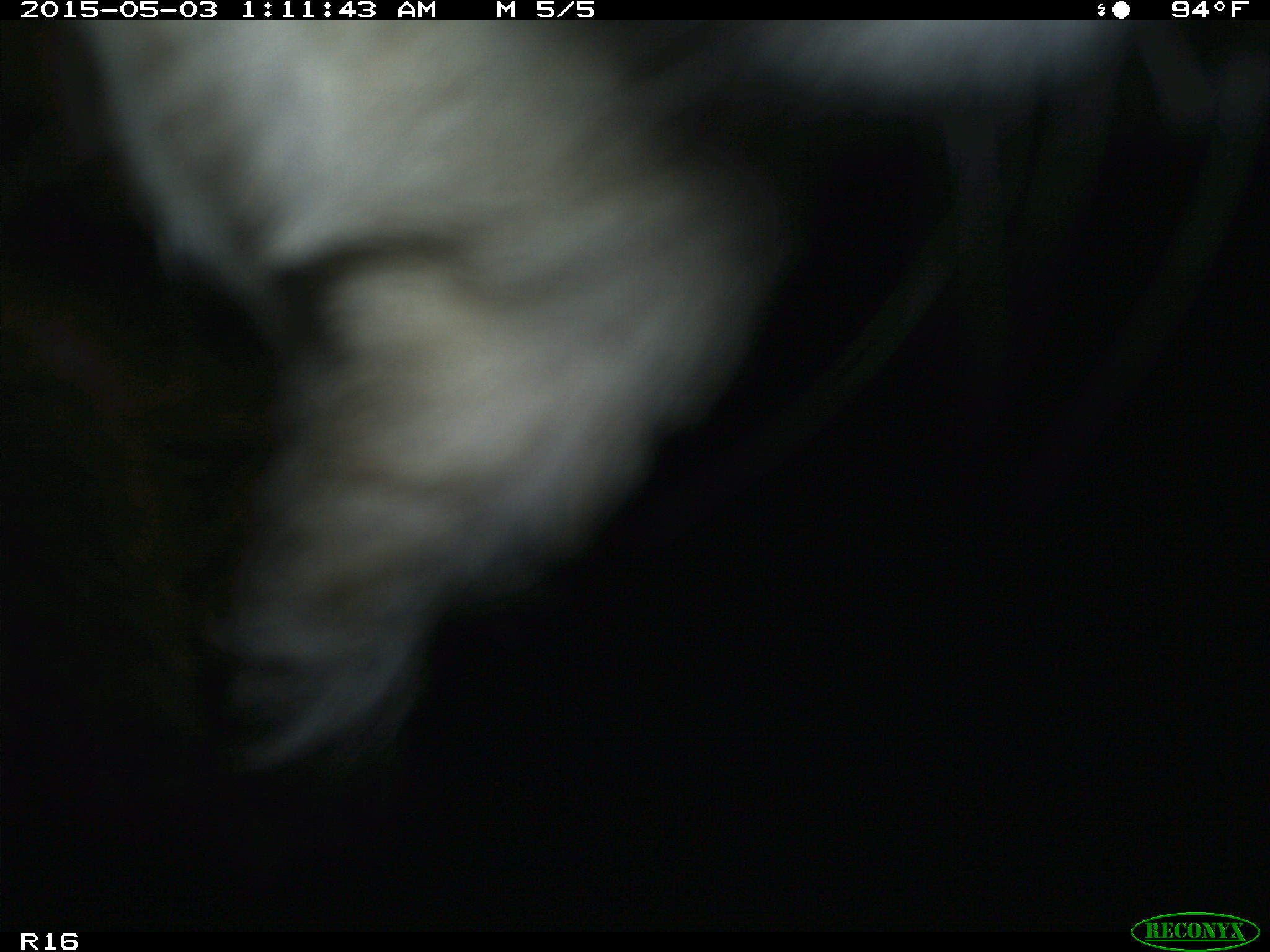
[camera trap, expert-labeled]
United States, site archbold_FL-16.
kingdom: Animalia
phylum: Chordata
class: Mammalia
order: Artiodactyla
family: Bovidae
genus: Bos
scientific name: Bos taurus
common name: domestic cow